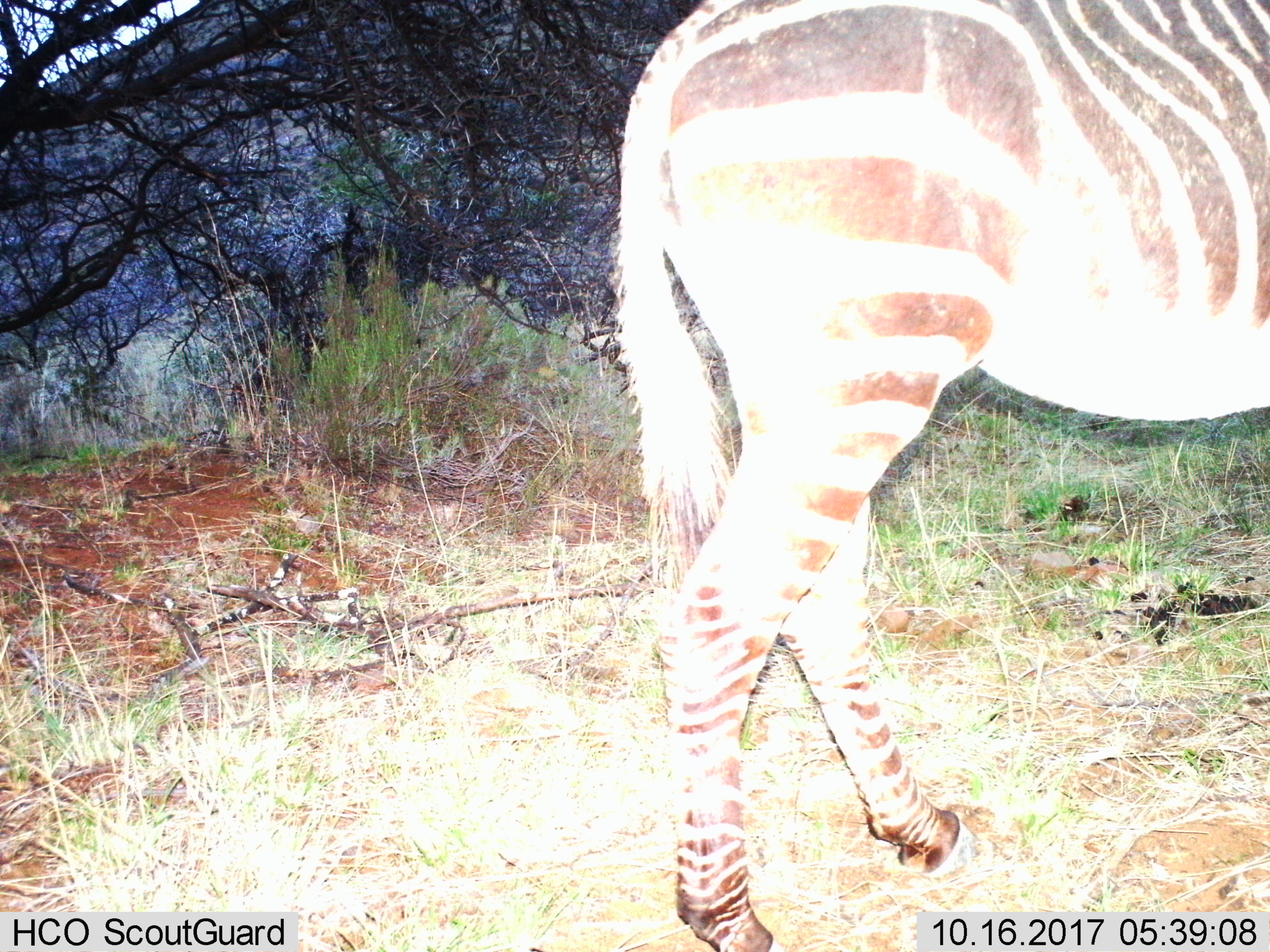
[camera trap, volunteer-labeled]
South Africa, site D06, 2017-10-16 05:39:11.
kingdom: Animalia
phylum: Chordata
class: Mammalia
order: Perissodactyla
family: Equidae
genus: Equus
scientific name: Equus zebra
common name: mountain zebra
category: zebramountain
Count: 1.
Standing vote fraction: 43%.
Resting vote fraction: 0%.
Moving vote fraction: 57%.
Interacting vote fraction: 0%.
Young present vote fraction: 0%.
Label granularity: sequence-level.